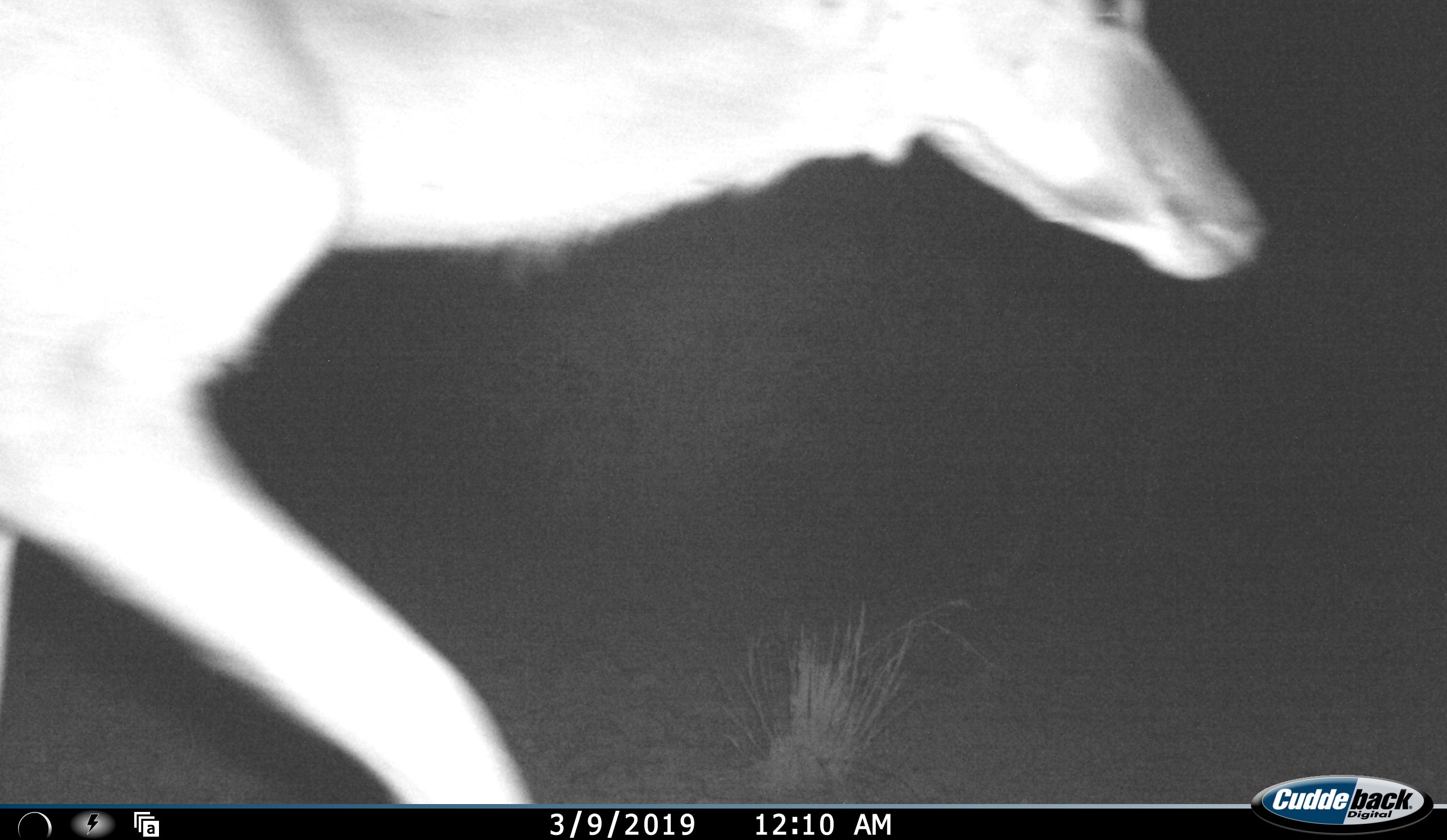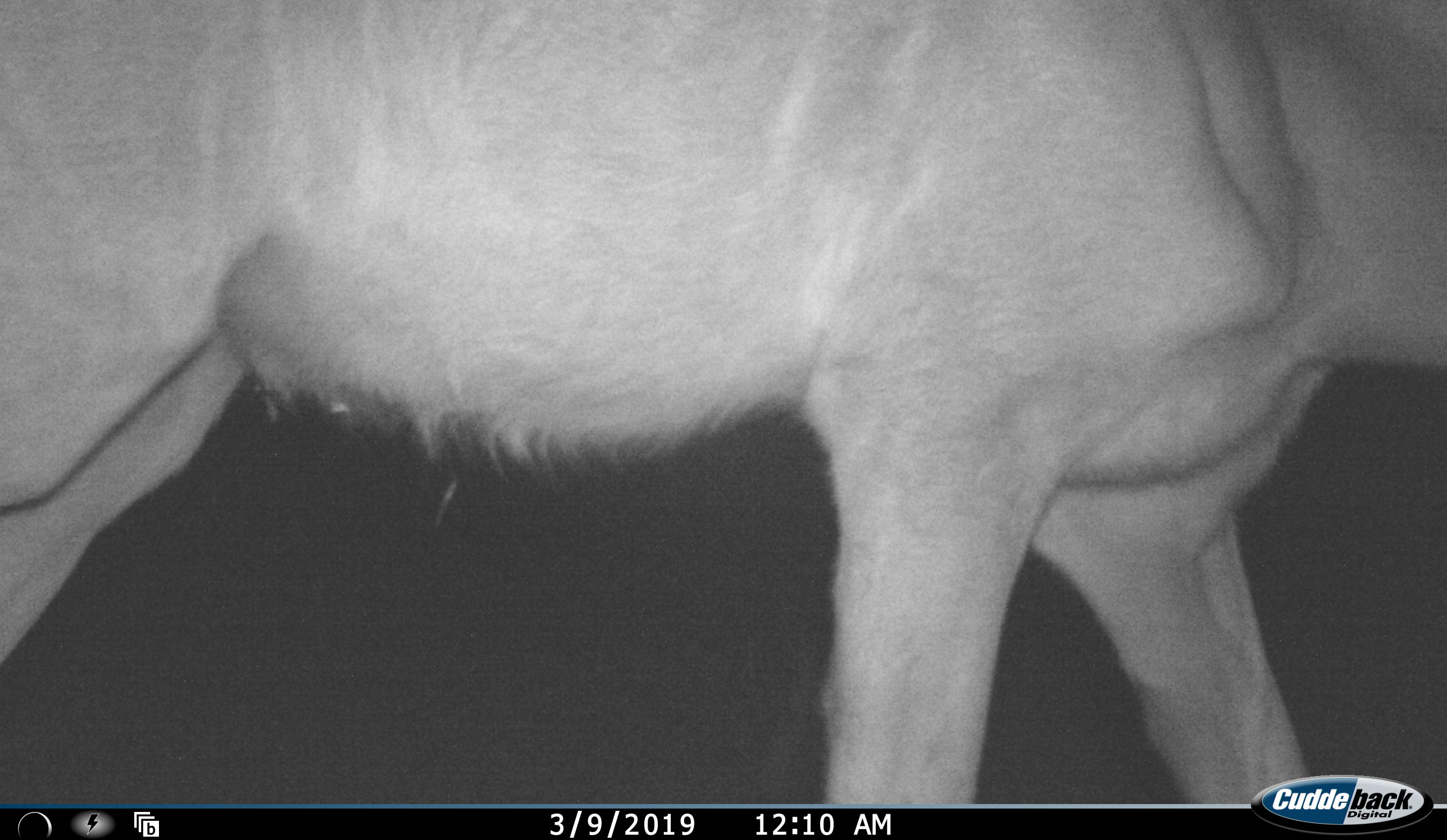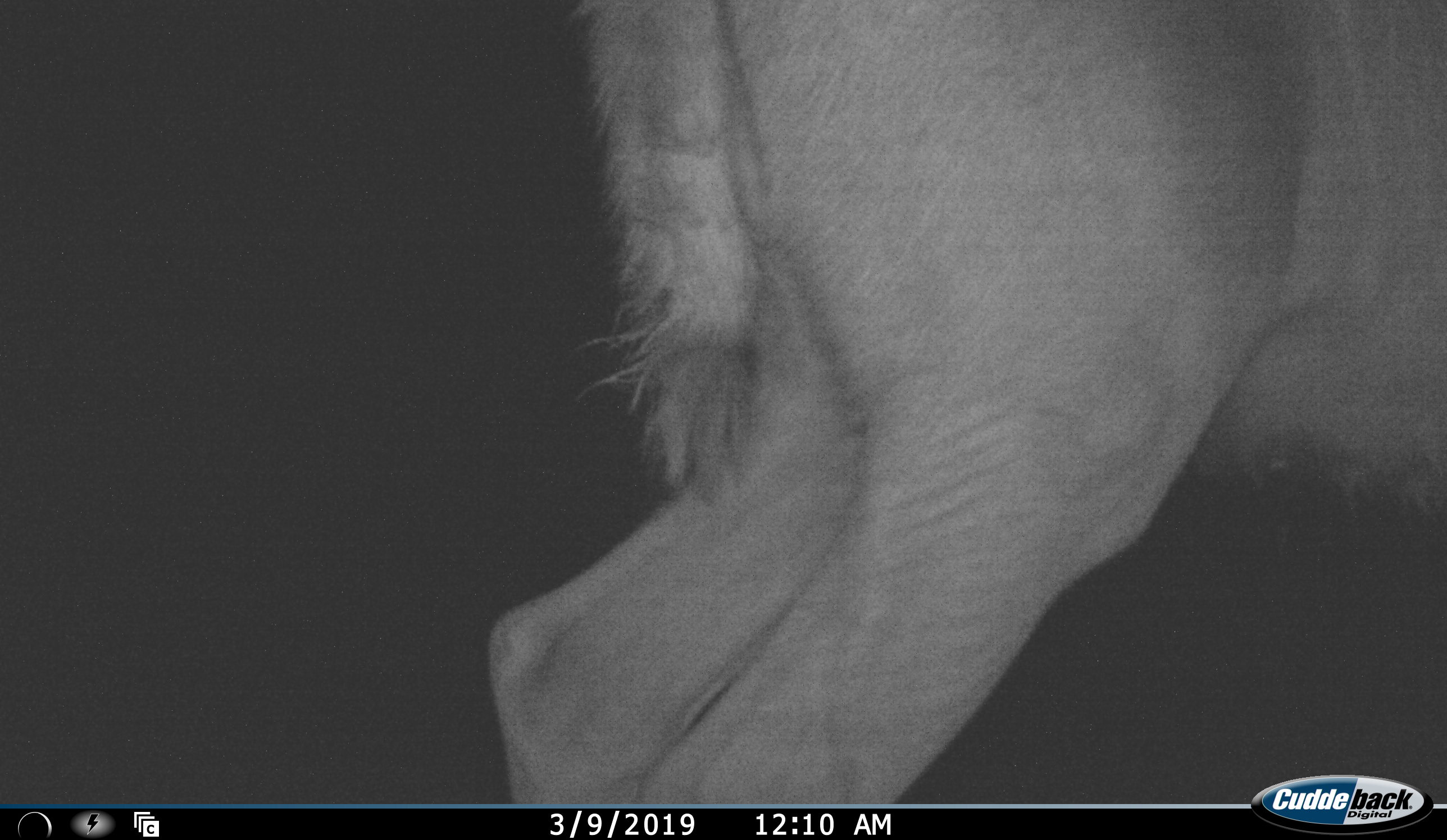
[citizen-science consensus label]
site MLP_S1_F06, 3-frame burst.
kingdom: Animalia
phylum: Chordata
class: Mammalia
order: Artiodactyla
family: Bovidae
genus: Tragelaphus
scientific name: Tragelaphus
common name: kudu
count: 1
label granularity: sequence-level